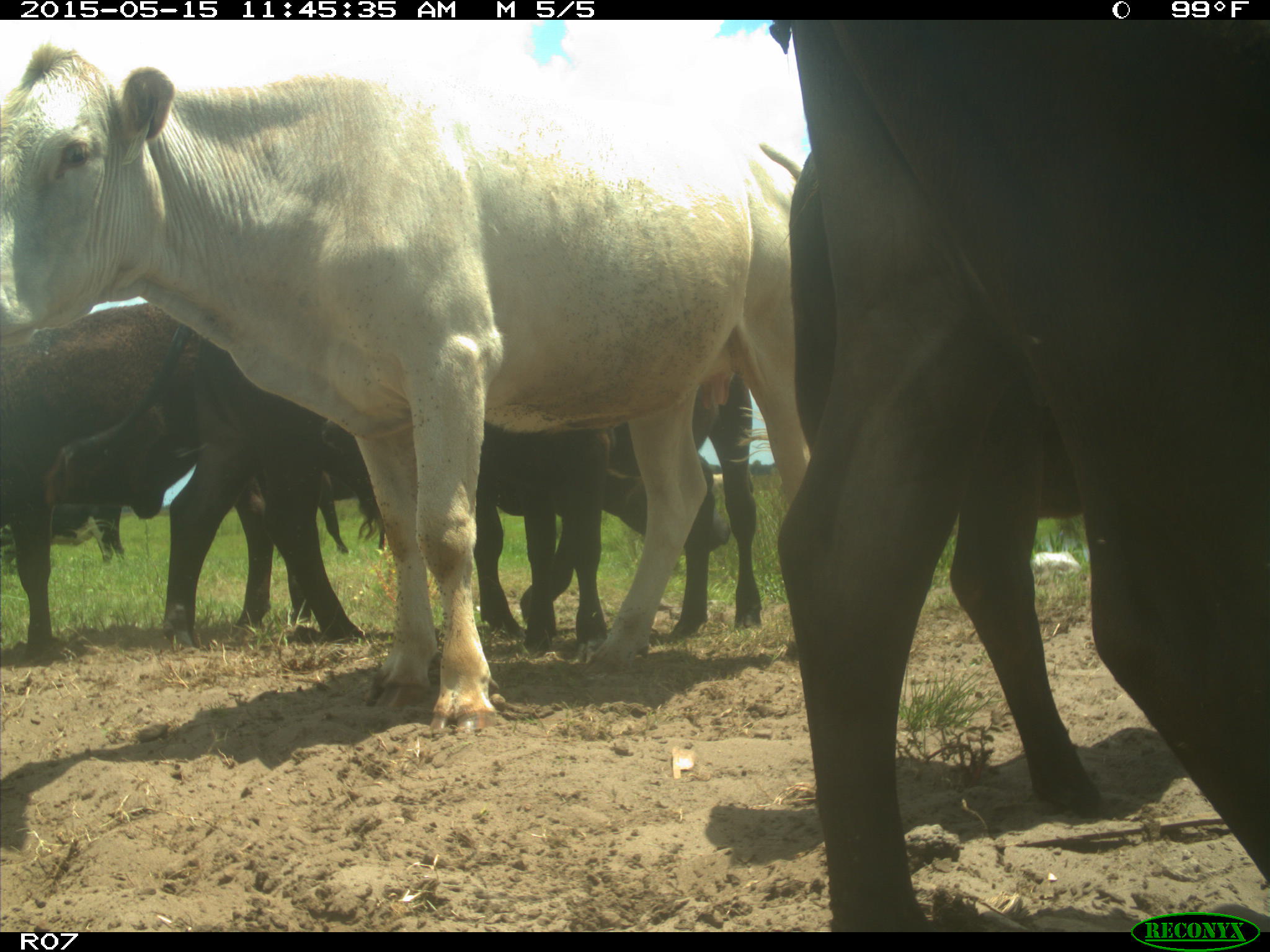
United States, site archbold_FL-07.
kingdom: Animalia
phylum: Chordata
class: Mammalia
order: Artiodactyla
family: Bovidae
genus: Bos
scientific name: Bos taurus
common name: domestic cow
Bos taurus (domestic cow).